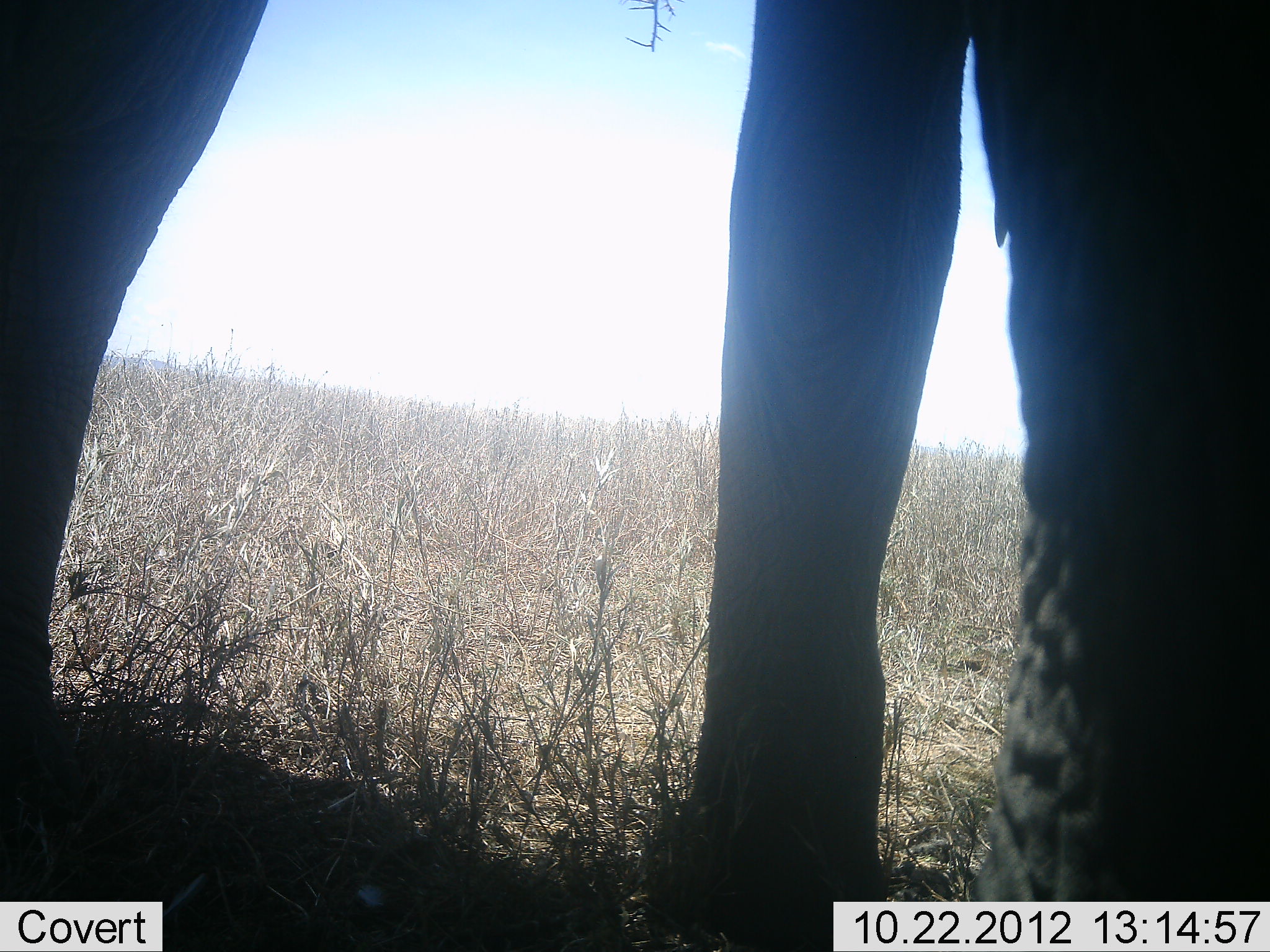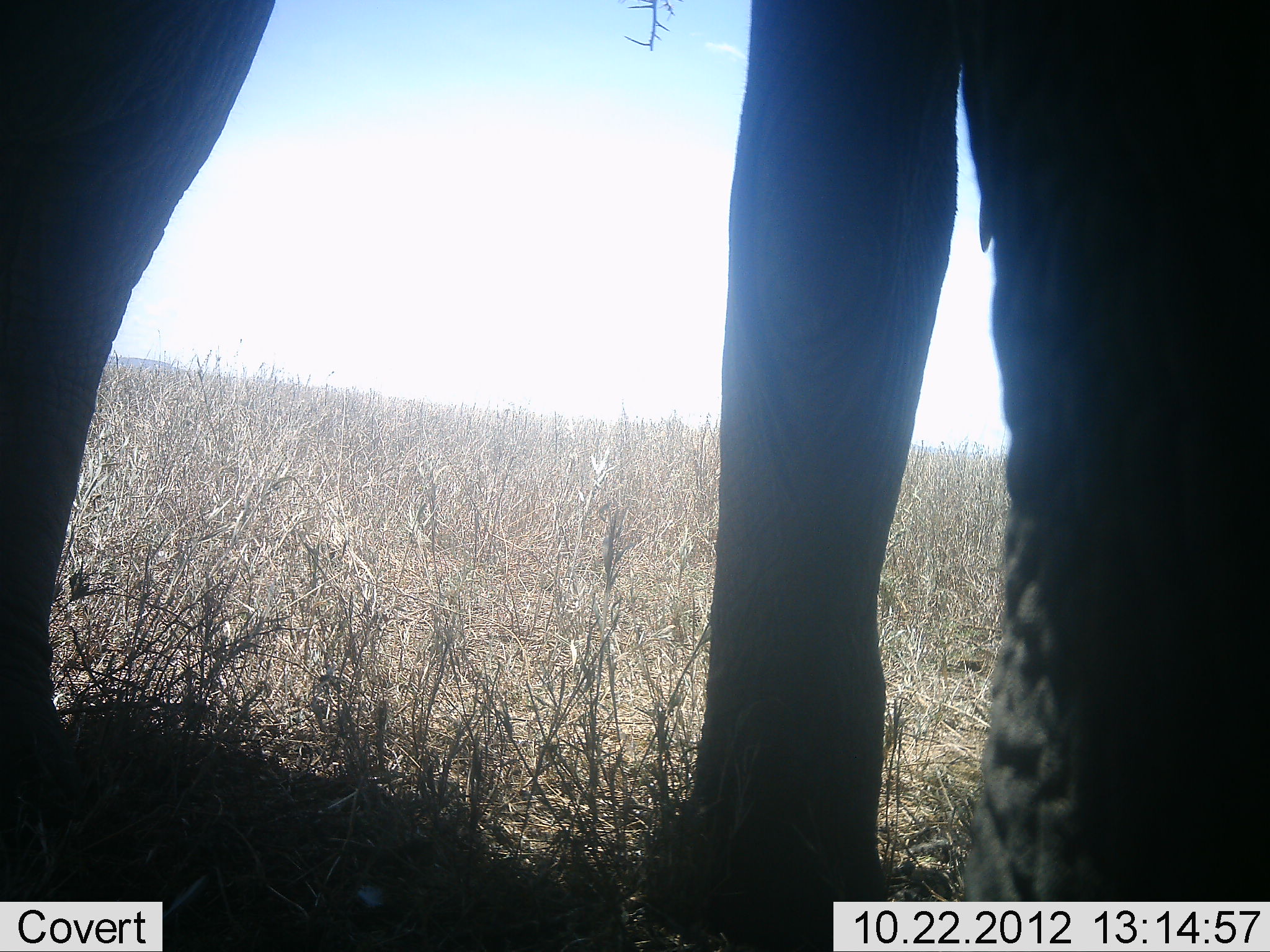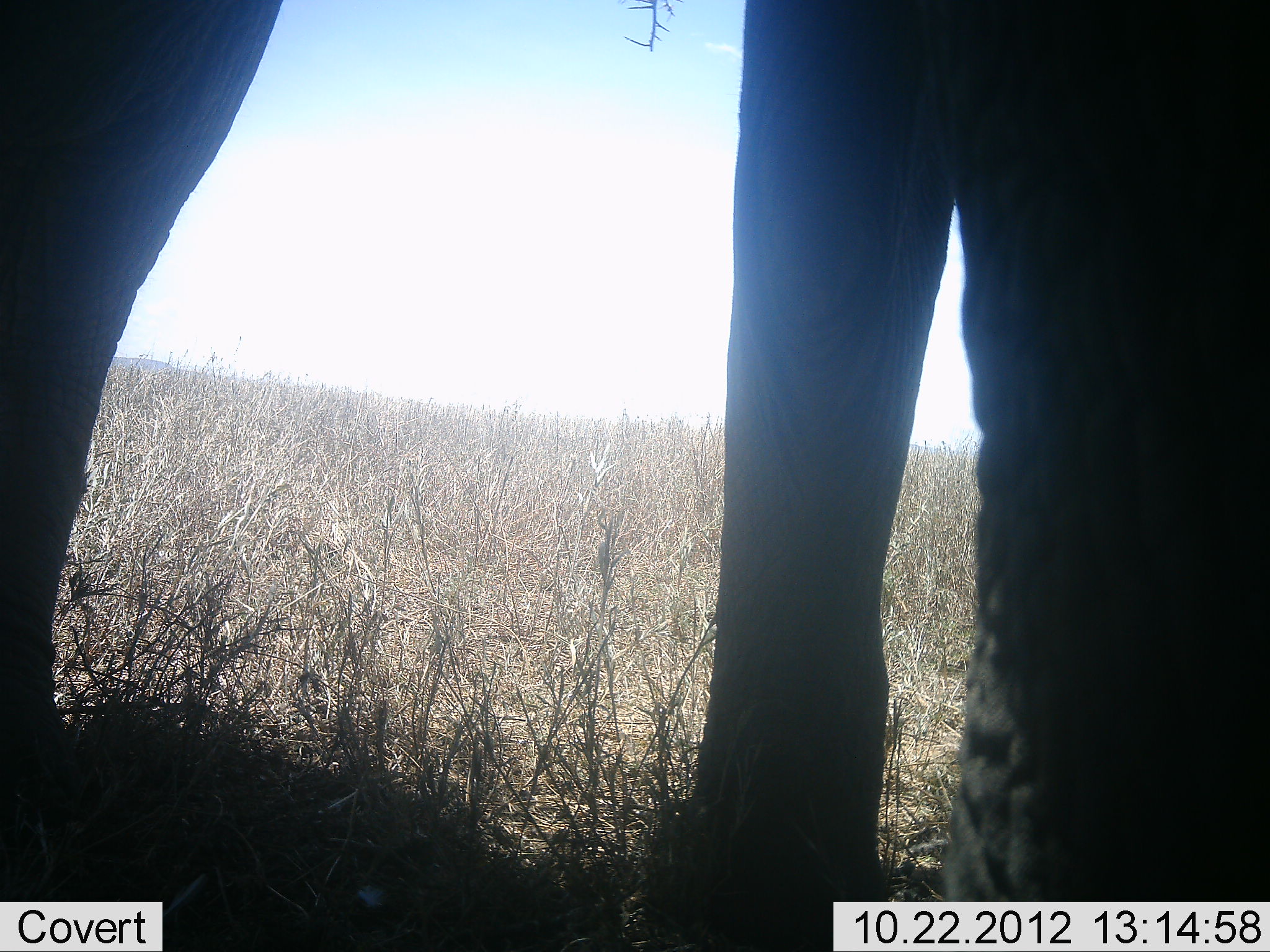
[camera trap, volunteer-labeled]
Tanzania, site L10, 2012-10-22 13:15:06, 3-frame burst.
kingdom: Animalia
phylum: Chordata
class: Mammalia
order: Proboscidea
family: Elephantidae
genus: Loxodonta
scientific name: Loxodonta africana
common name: african bush elephant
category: elephant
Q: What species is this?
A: Elephant (african bush elephant) (Loxodonta africana).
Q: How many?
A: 1.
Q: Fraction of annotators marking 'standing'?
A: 100%.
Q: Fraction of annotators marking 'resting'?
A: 0%.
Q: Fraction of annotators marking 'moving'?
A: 10%.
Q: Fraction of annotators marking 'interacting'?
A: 0%.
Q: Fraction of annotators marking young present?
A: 0%.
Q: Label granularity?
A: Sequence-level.